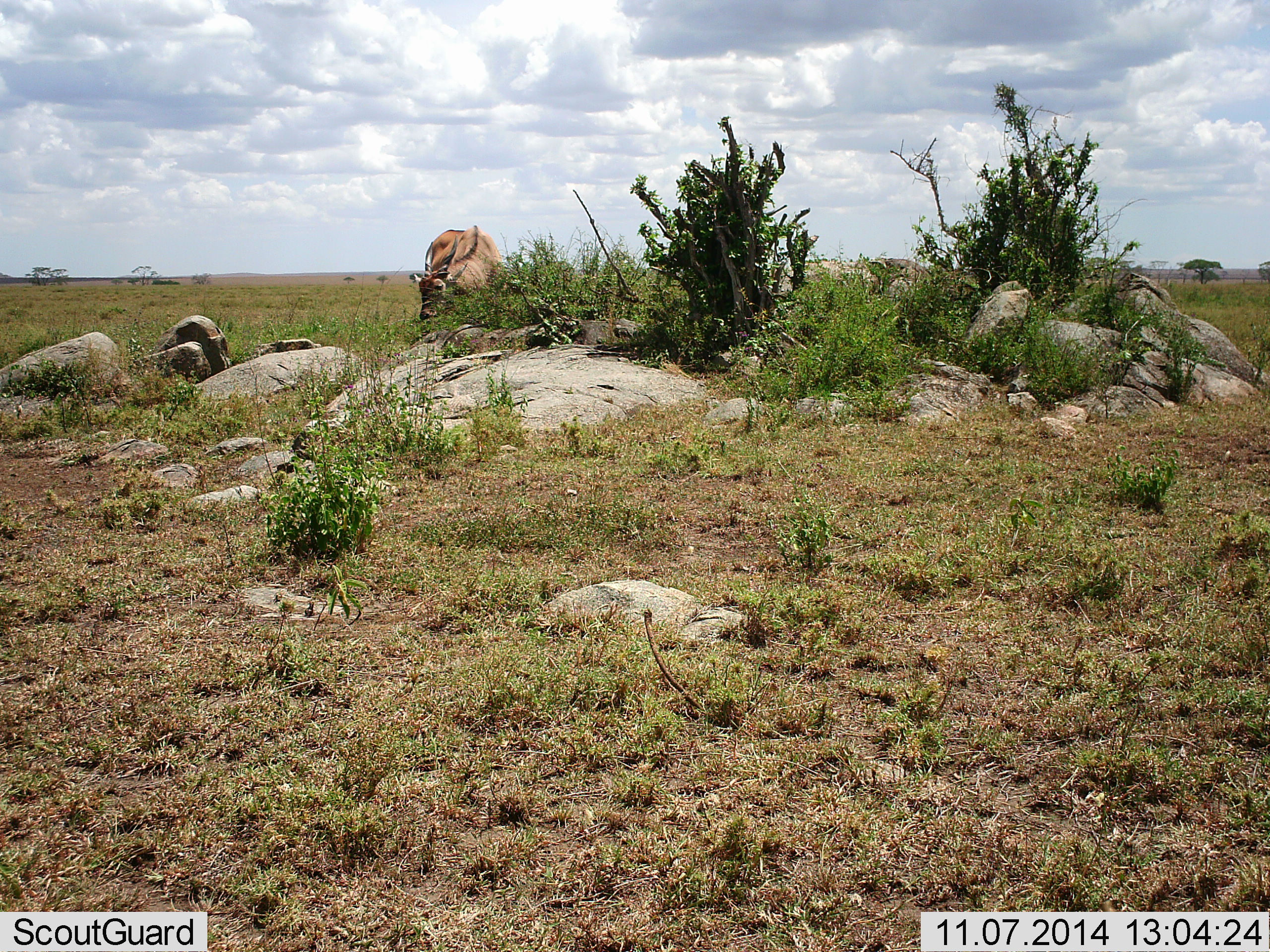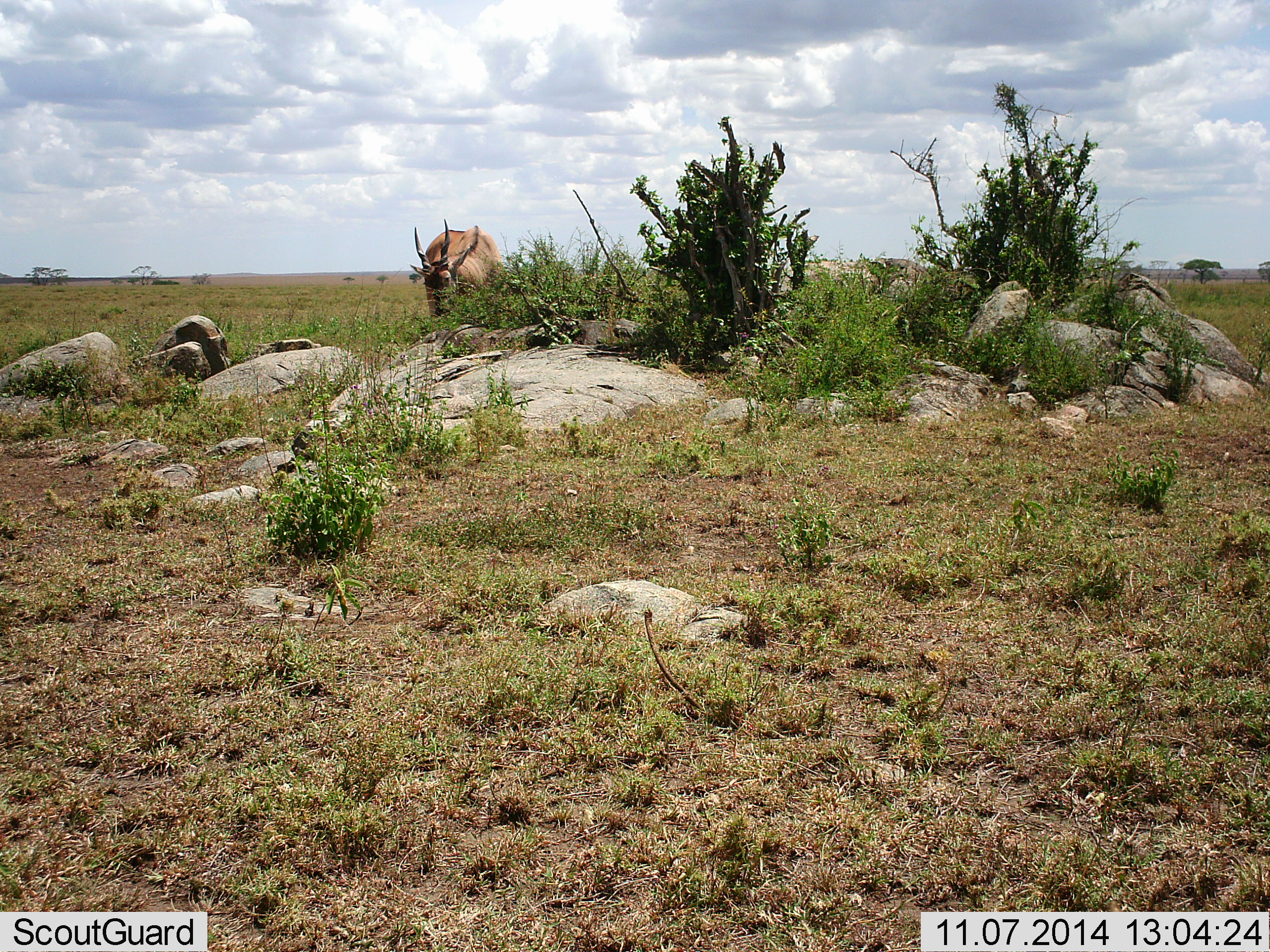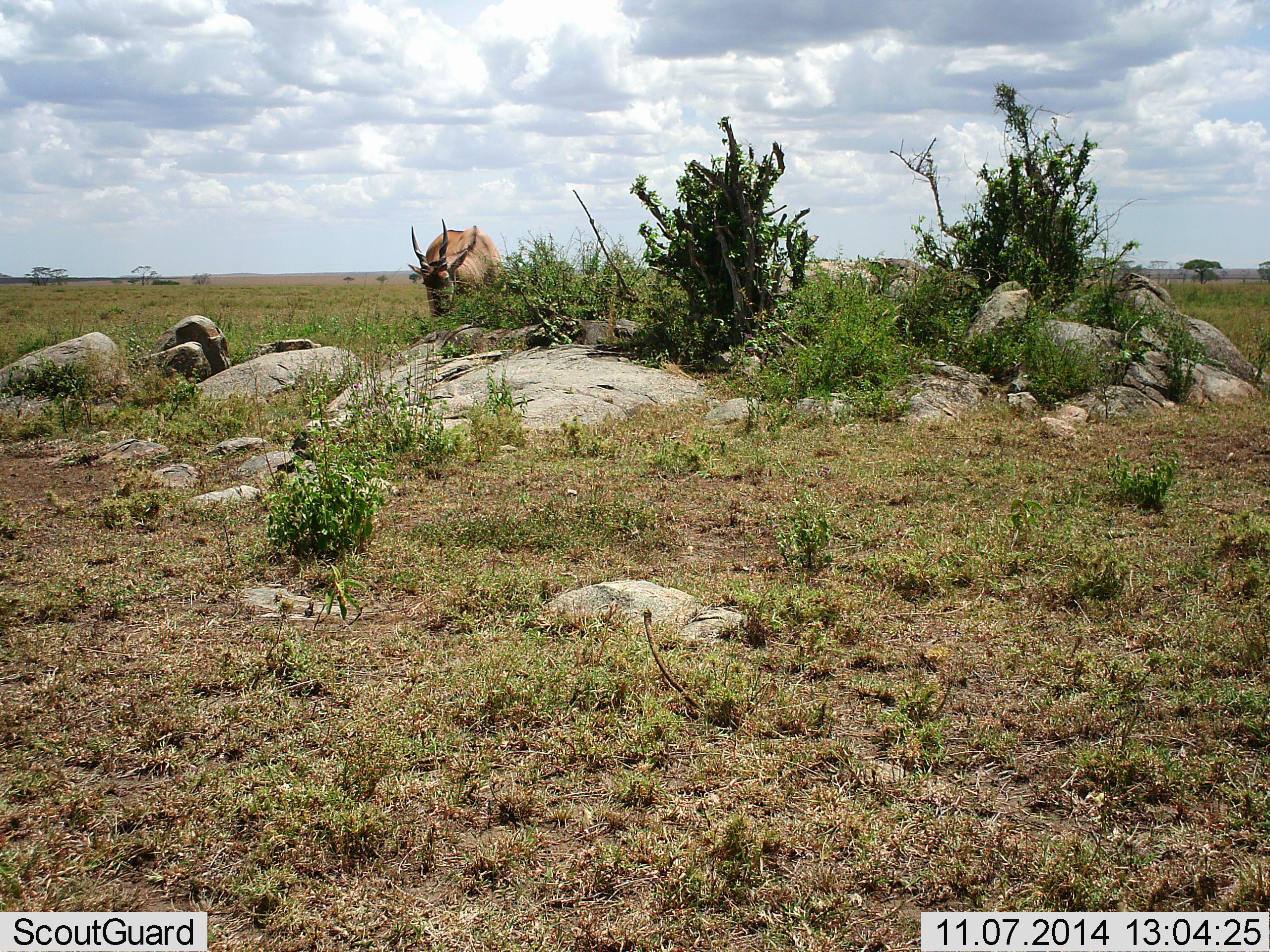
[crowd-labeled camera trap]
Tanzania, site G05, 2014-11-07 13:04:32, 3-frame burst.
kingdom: Animalia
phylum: Chordata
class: Mammalia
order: Artiodactyla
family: Bovidae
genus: Tragelaphus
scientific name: Tragelaphus oryx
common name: eland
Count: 1.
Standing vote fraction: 30%.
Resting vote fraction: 0%.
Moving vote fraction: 10%.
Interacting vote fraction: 0%.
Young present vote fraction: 0%.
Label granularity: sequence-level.